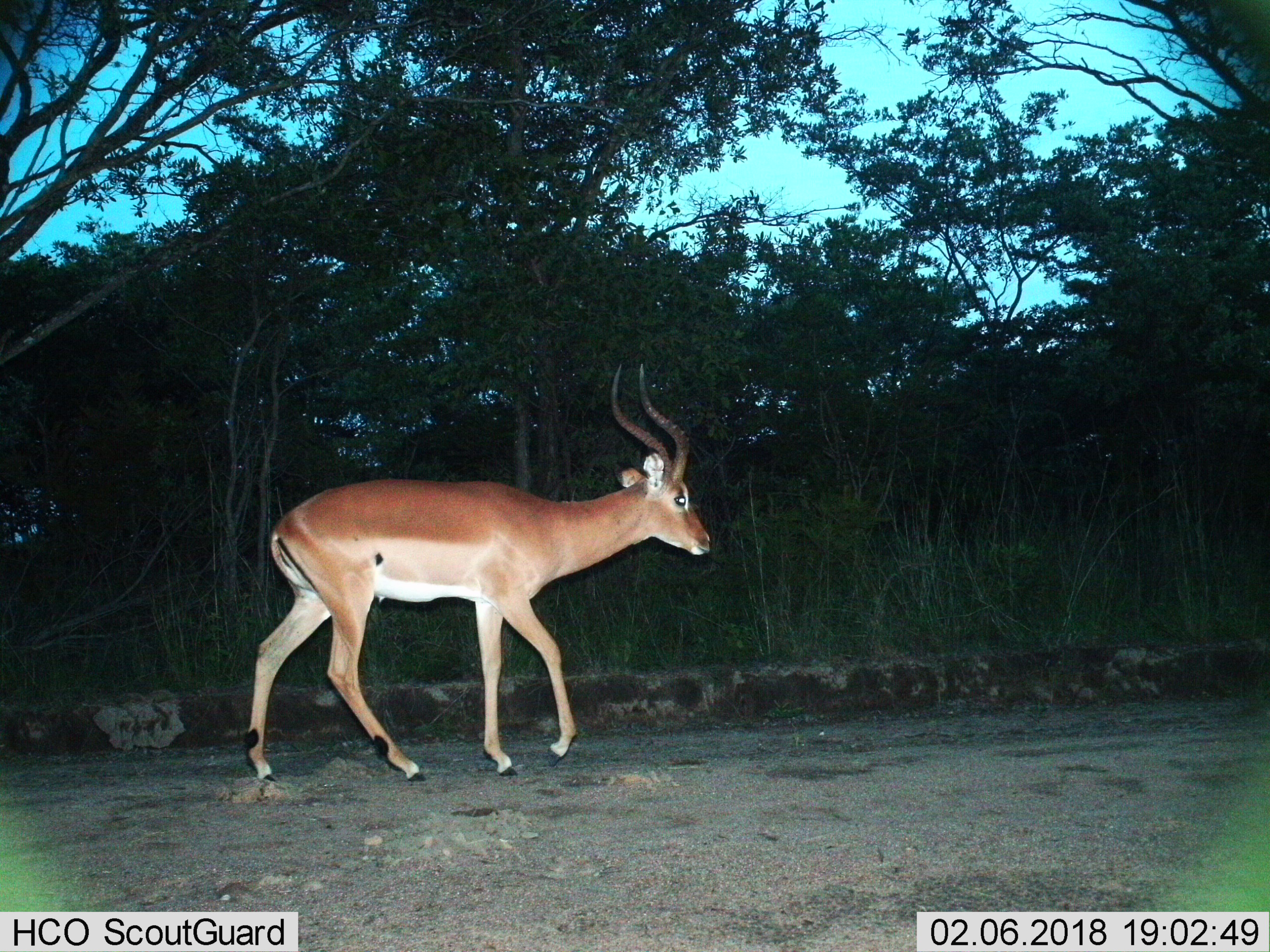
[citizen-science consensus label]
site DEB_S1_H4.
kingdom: Animalia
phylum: Chordata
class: Mammalia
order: Artiodactyla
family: Bovidae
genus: Aepyceros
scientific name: Aepyceros melampus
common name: impala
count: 1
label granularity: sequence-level